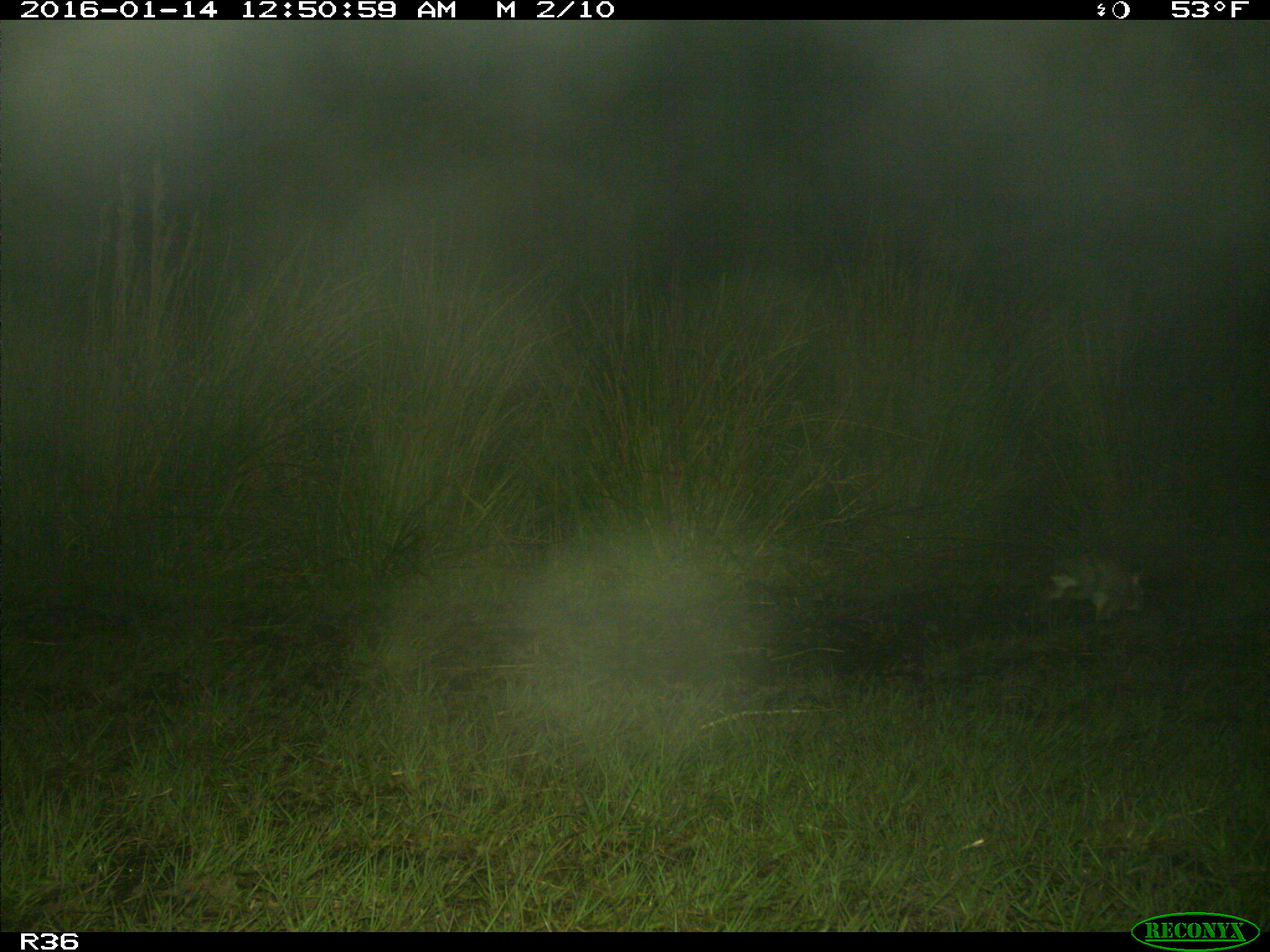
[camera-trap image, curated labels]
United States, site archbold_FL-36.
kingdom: Animalia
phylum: Chordata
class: Mammalia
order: Lagomorpha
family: Leporidae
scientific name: Leporidae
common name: rabbits and hares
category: unidentified rabbit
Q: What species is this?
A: Unidentified rabbit (rabbits and hares) (Leporidae).